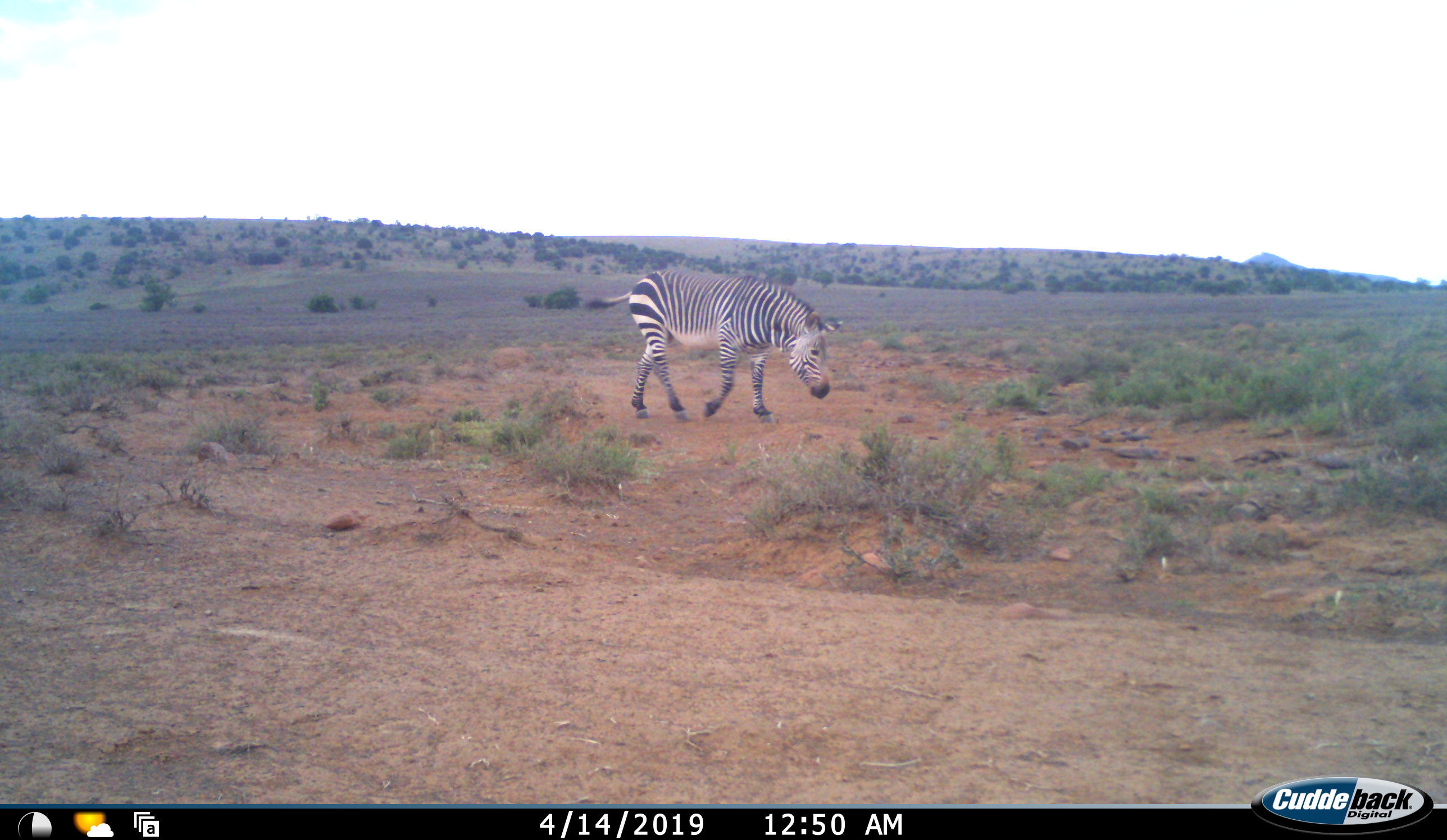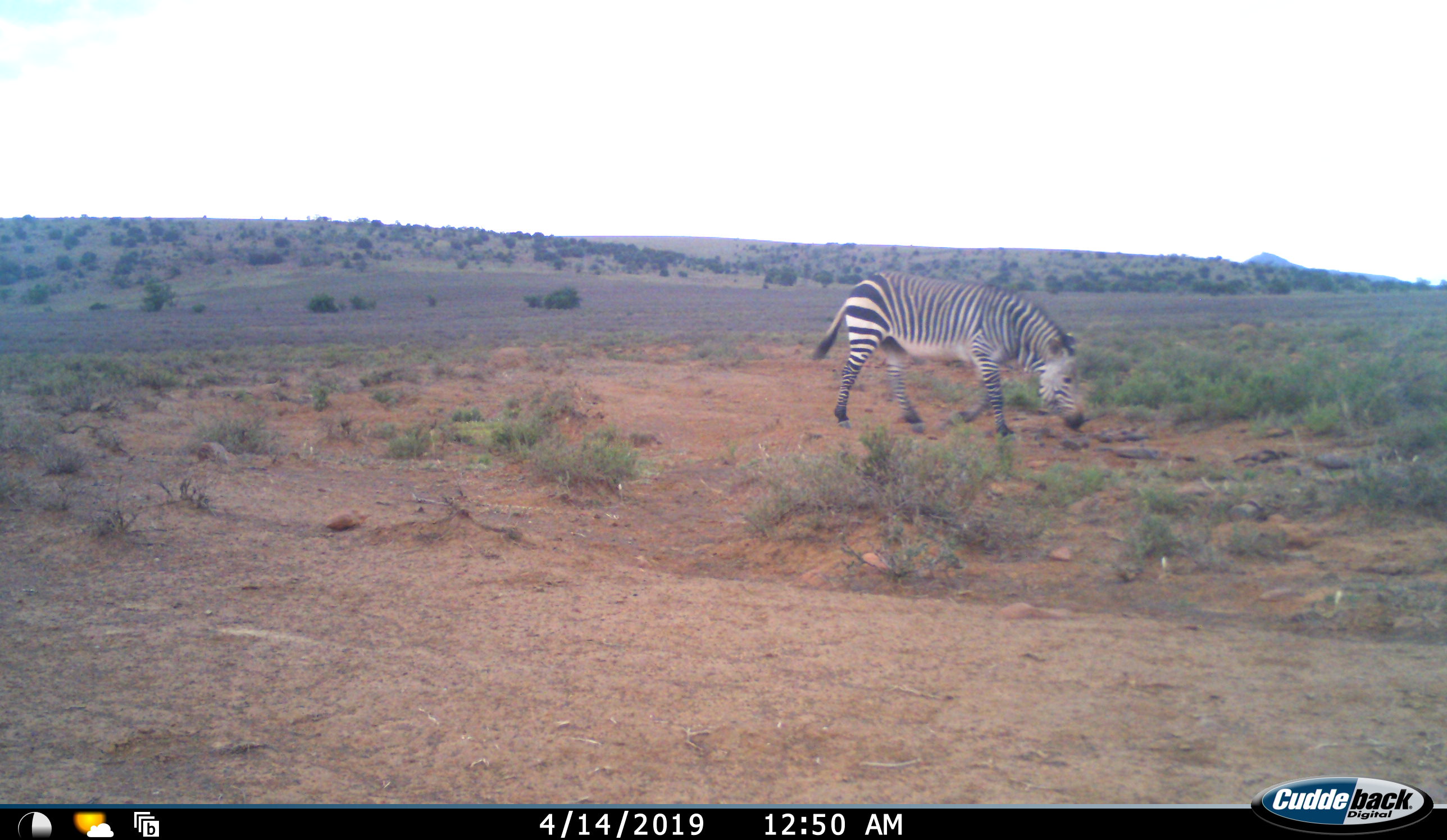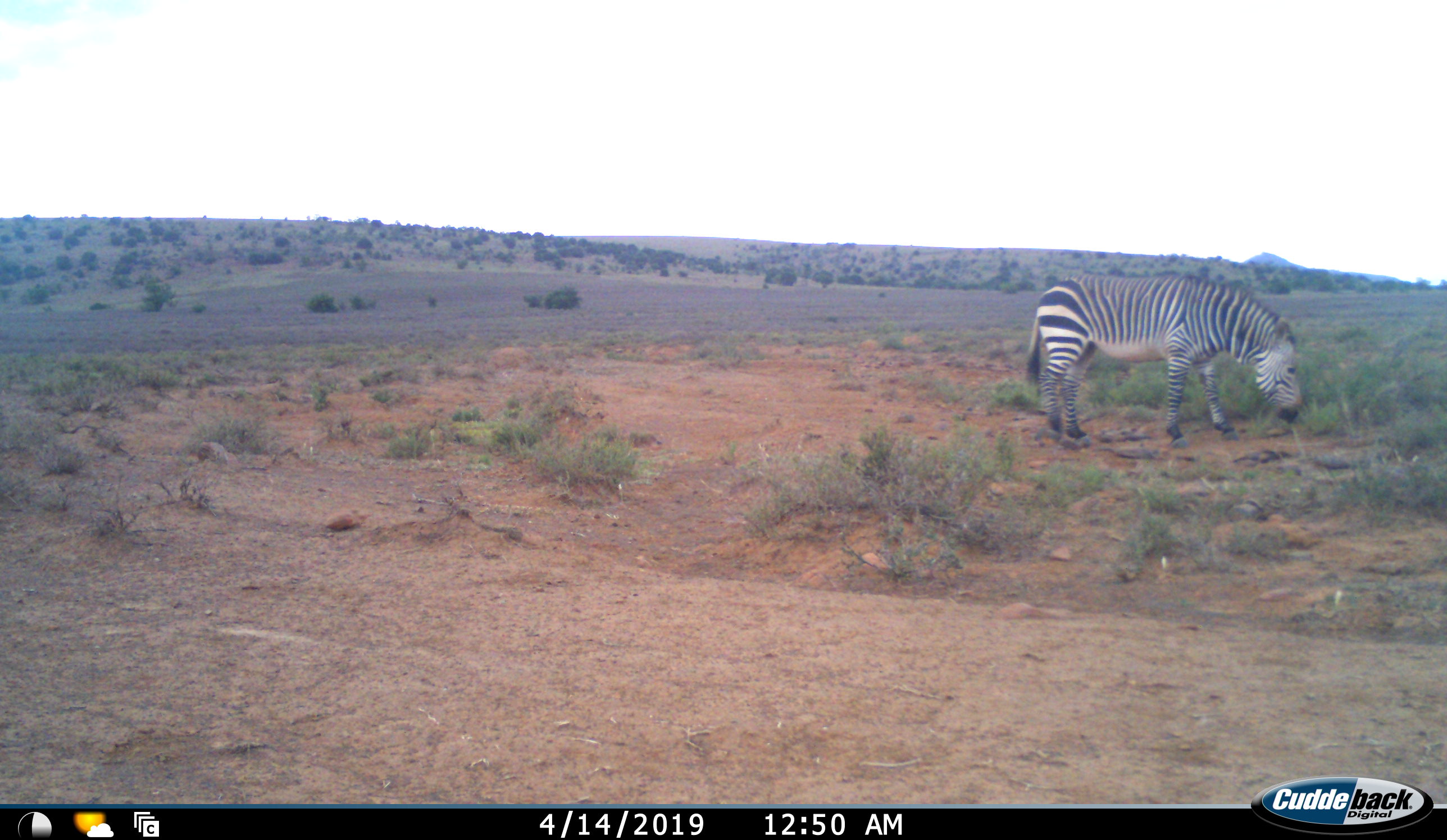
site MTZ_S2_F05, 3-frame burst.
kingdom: Animalia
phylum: Chordata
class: Mammalia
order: Perissodactyla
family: Equidae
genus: Equus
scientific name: Equus zebra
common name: mountain zebra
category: zebramountain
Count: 1.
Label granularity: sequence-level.